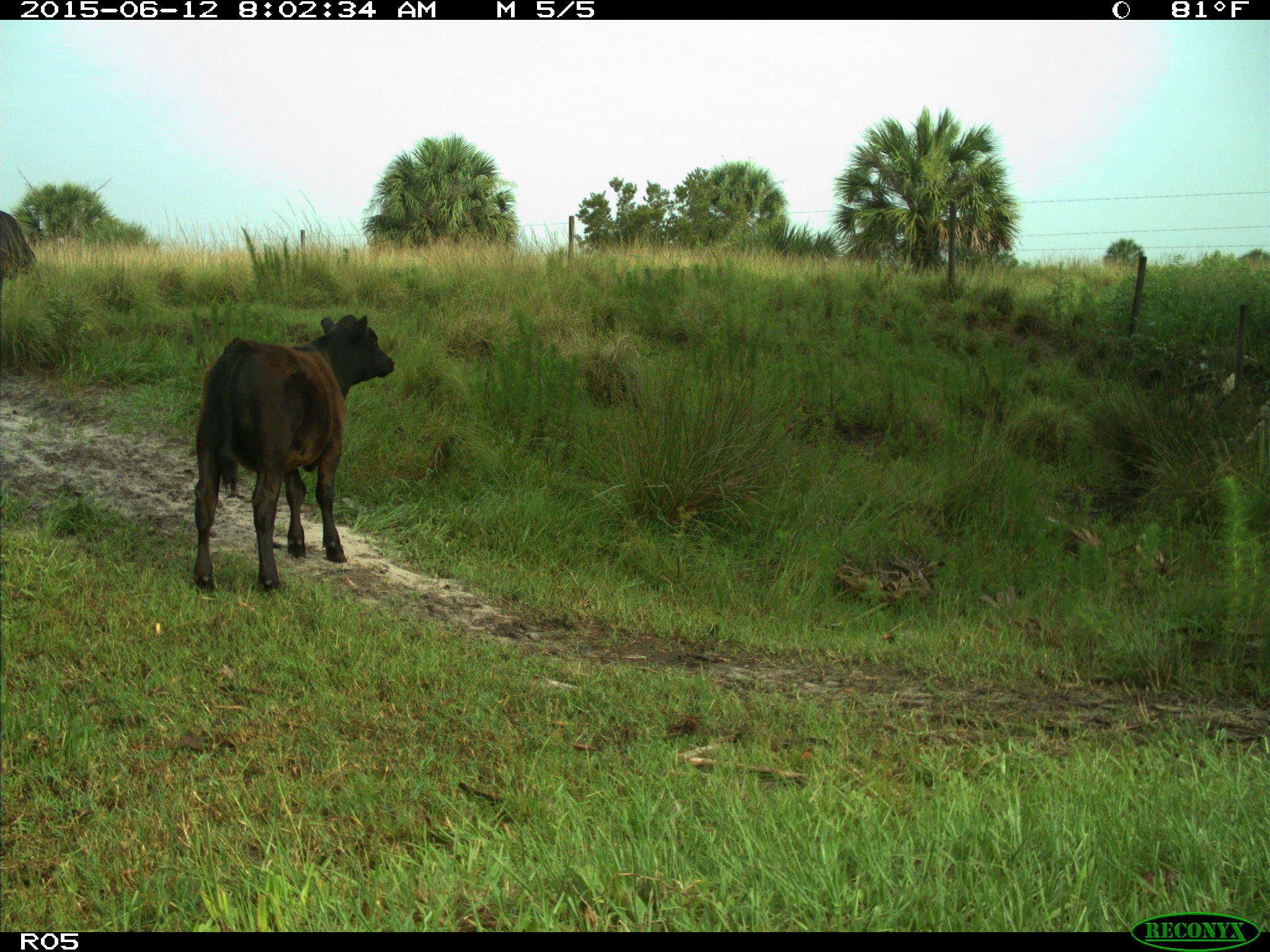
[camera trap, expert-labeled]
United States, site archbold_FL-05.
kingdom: Animalia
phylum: Chordata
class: Mammalia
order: Artiodactyla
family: Bovidae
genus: Bos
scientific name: Bos taurus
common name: domestic cow